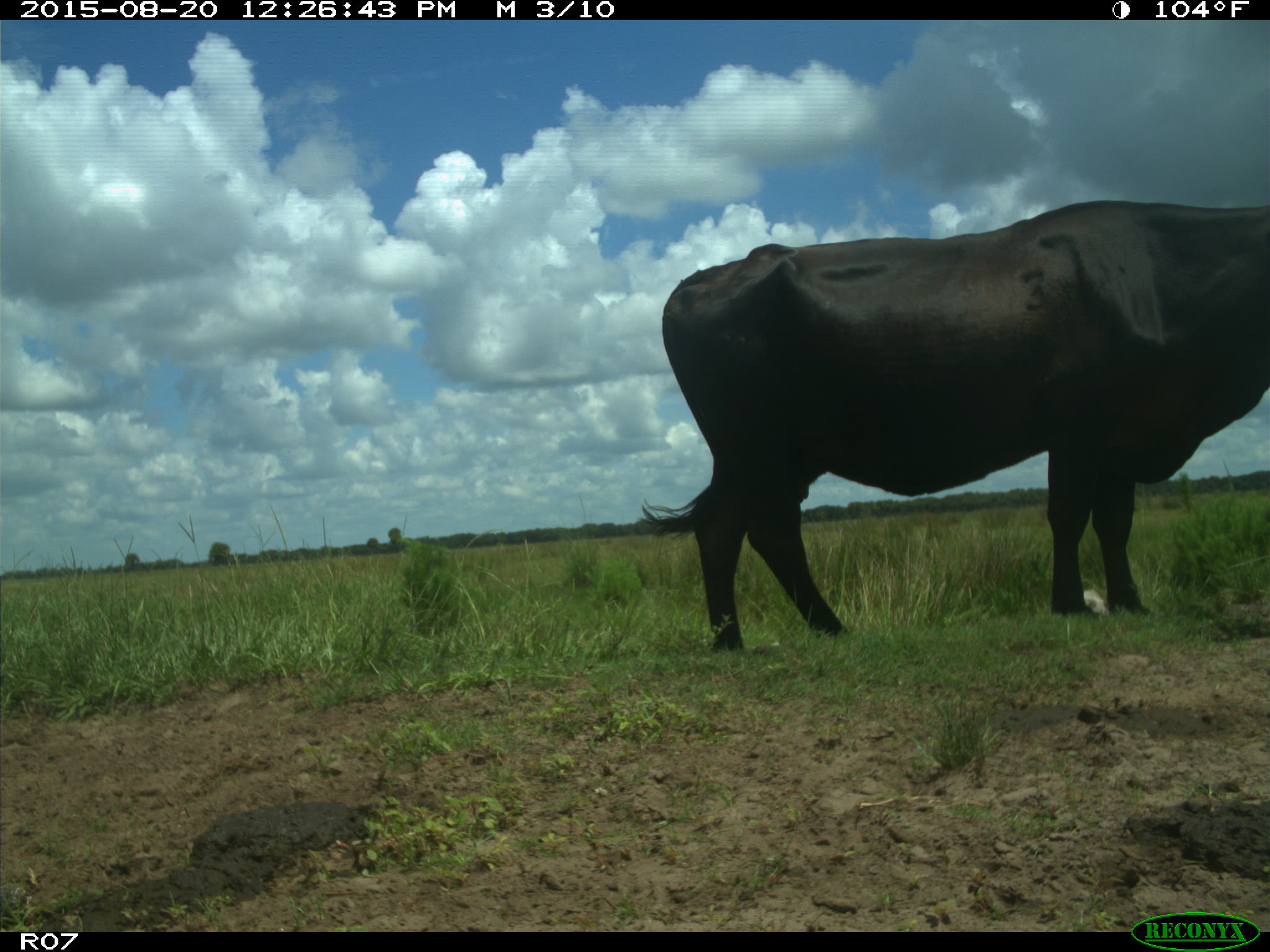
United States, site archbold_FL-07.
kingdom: Animalia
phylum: Chordata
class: Mammalia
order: Artiodactyla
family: Bovidae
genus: Bos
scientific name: Bos taurus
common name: domestic cow